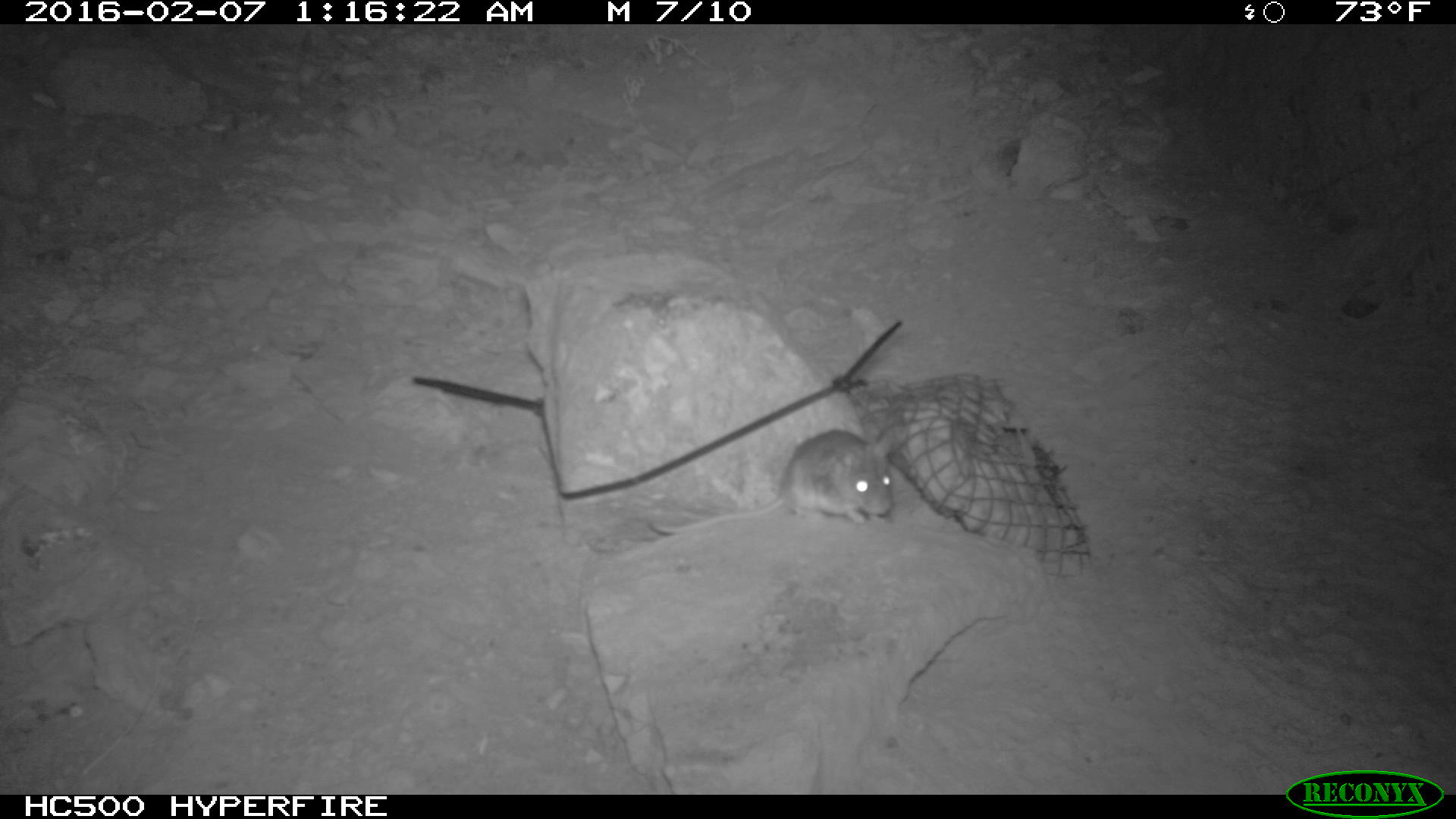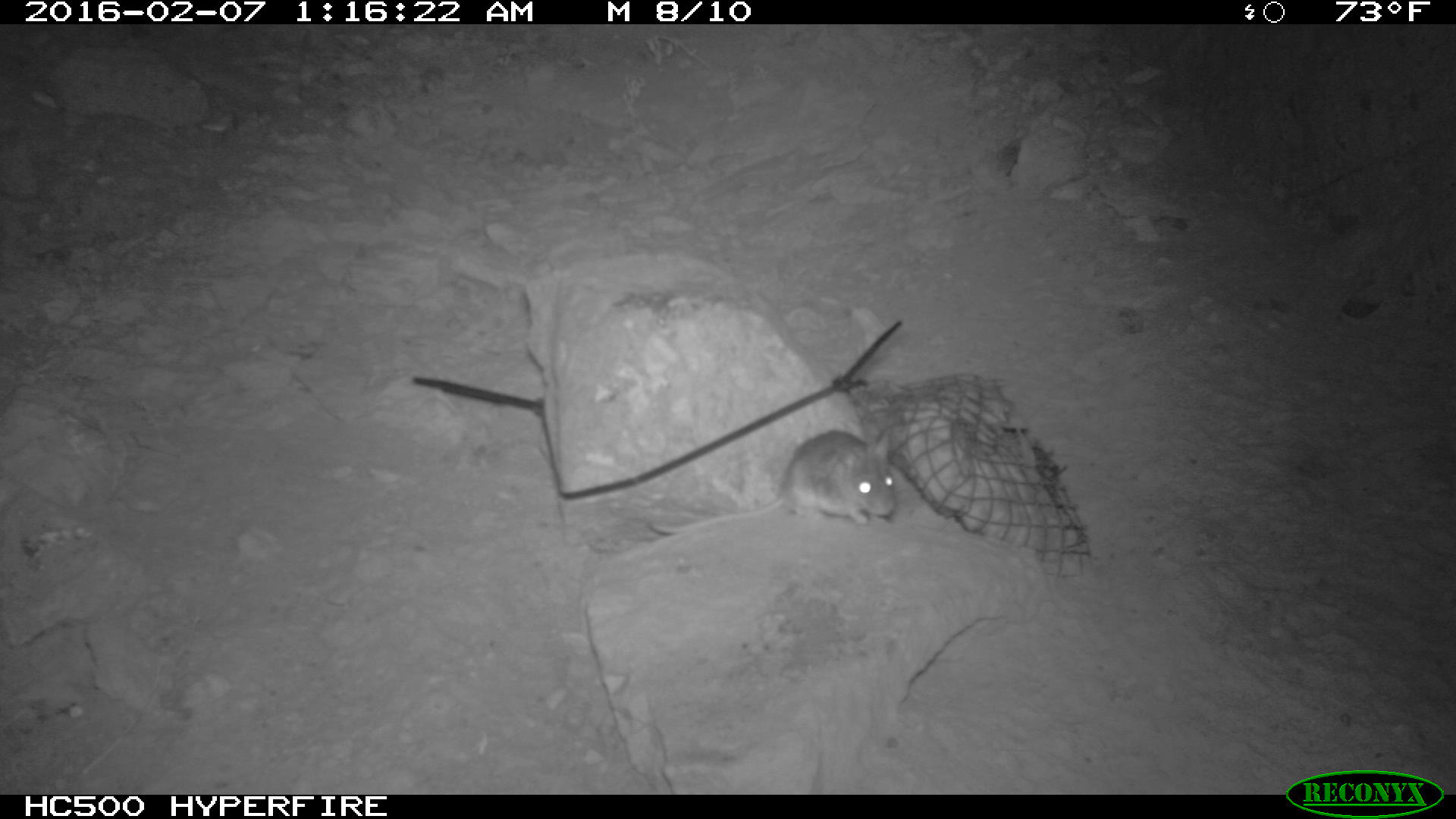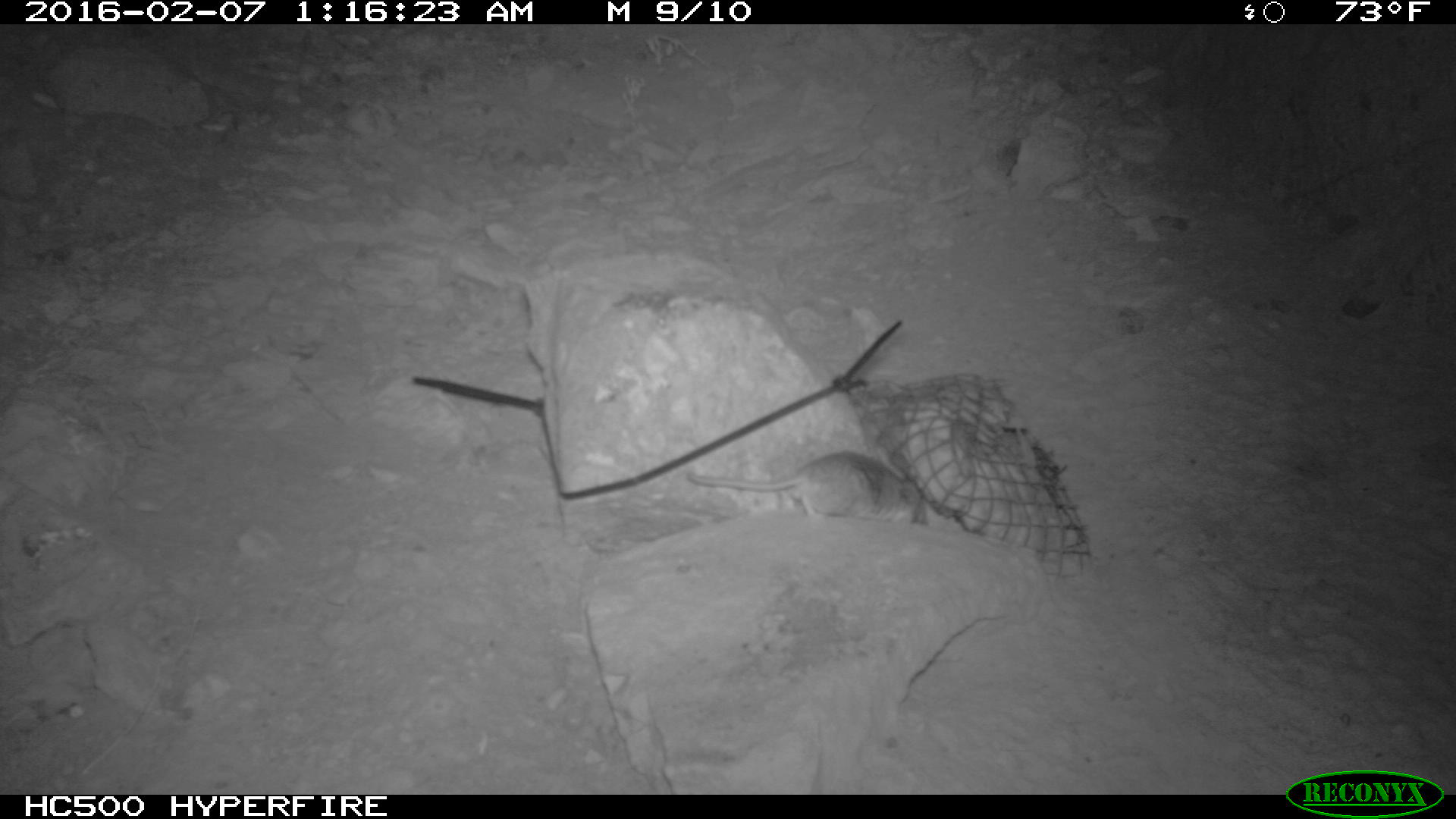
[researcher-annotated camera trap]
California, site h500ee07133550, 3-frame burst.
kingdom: Animalia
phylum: Chordata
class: Mammalia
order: Rodentia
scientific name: Rodentia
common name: rodent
Rodent (Rodentia).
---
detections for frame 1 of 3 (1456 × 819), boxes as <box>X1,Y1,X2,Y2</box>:
rodent: <box>647,426,893,538</box>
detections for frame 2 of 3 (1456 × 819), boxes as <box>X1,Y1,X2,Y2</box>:
rodent: <box>646,428,896,542</box>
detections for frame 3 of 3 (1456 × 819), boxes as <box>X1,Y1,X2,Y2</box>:
rodent: <box>686,450,926,522</box>